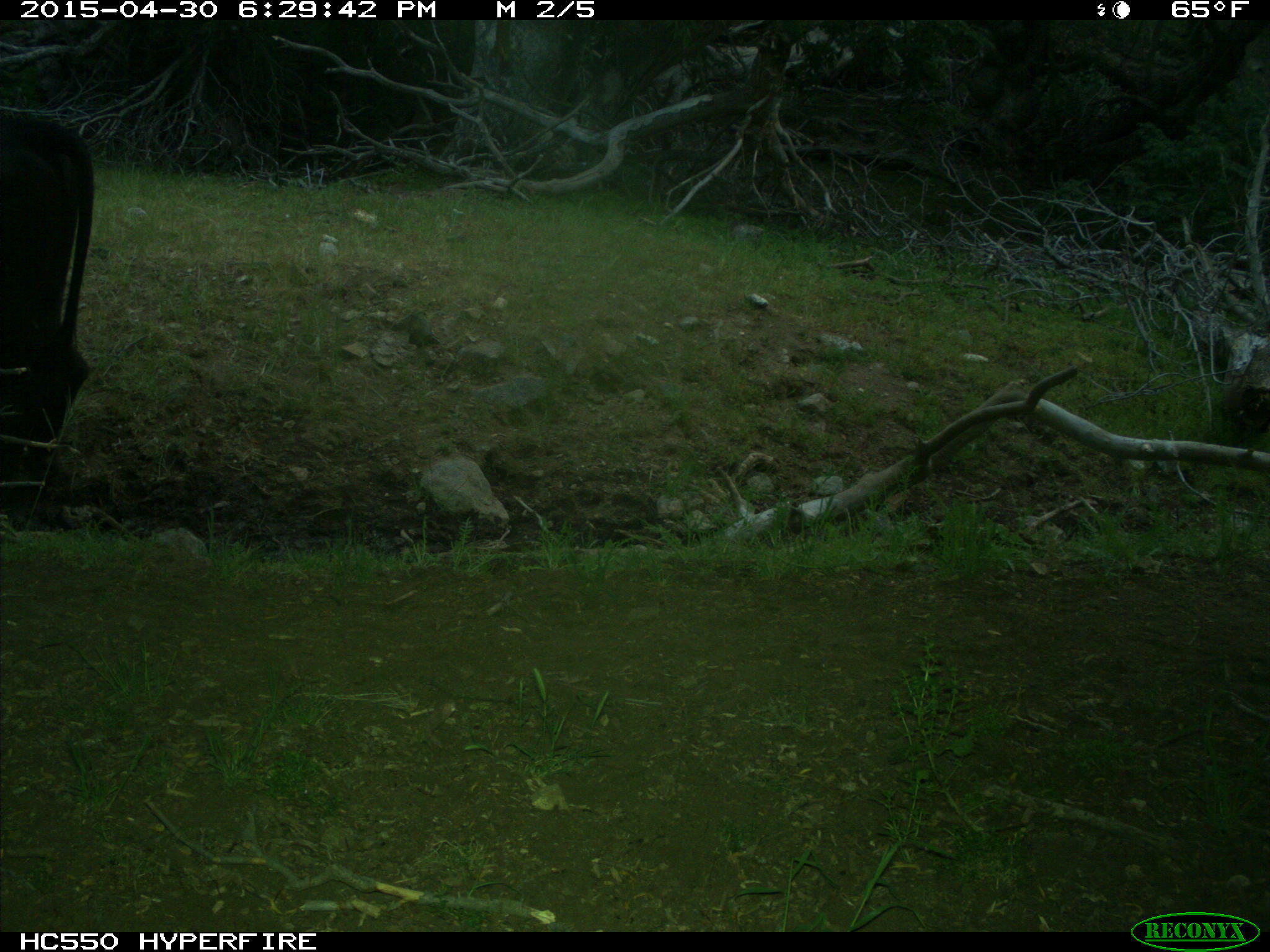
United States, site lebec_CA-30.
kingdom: Animalia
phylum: Chordata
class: Mammalia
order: Artiodactyla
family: Bovidae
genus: Bos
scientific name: Bos taurus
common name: domestic cow